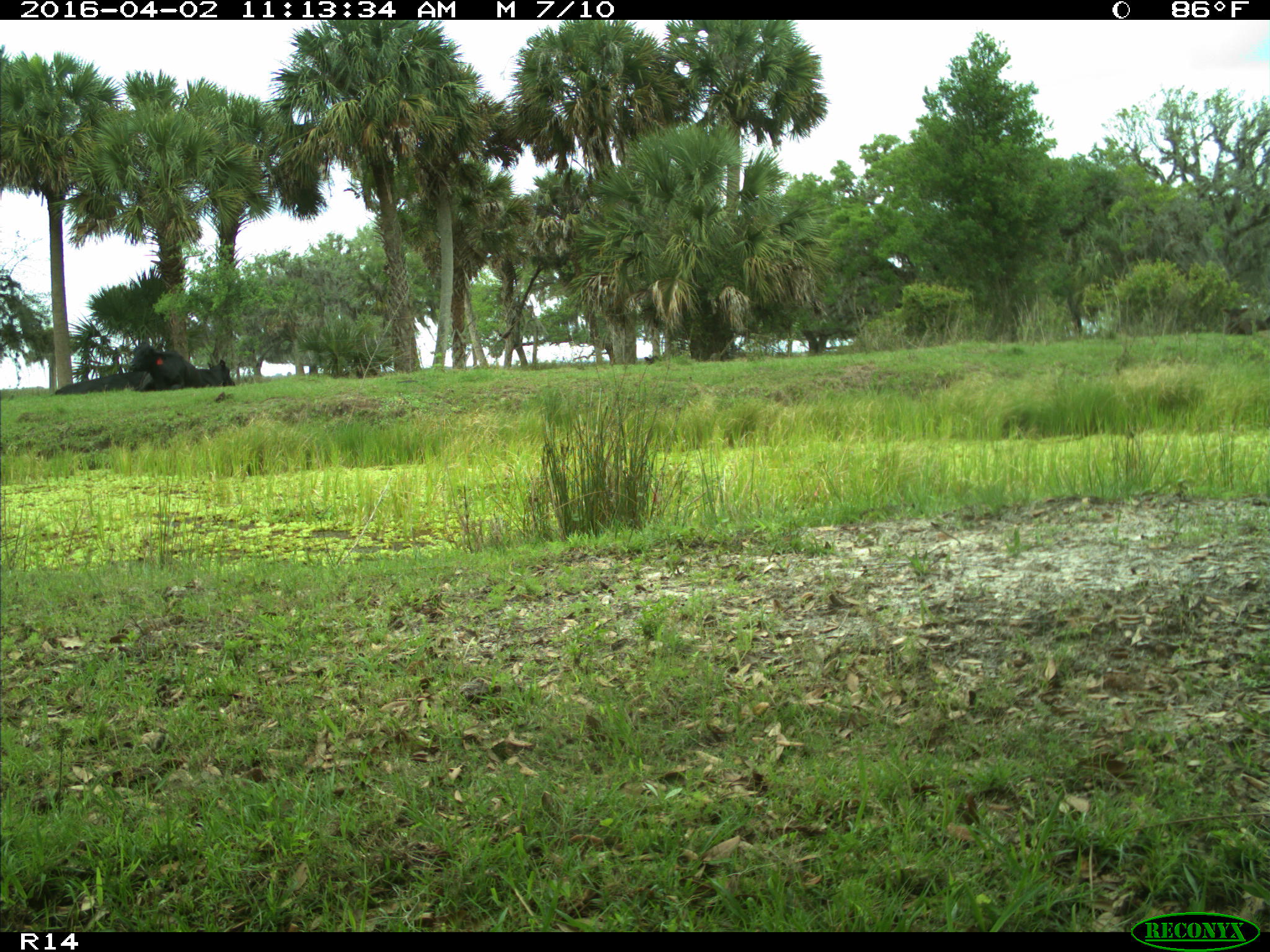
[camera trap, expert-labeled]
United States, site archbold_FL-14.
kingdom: Animalia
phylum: Chordata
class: Mammalia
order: Artiodactyla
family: Bovidae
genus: Bos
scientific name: Bos taurus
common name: domestic cow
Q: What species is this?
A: Bos taurus (domestic cow).